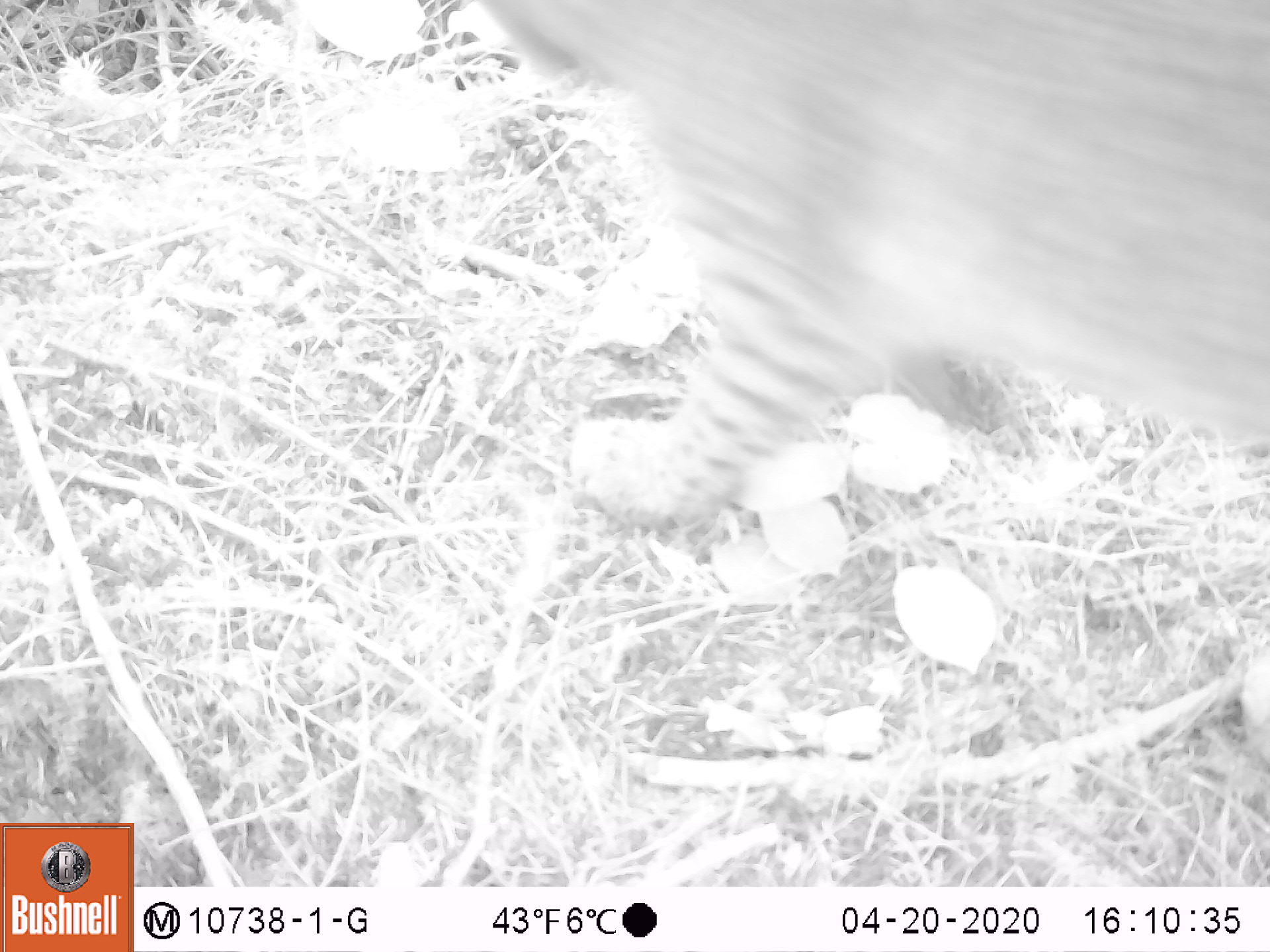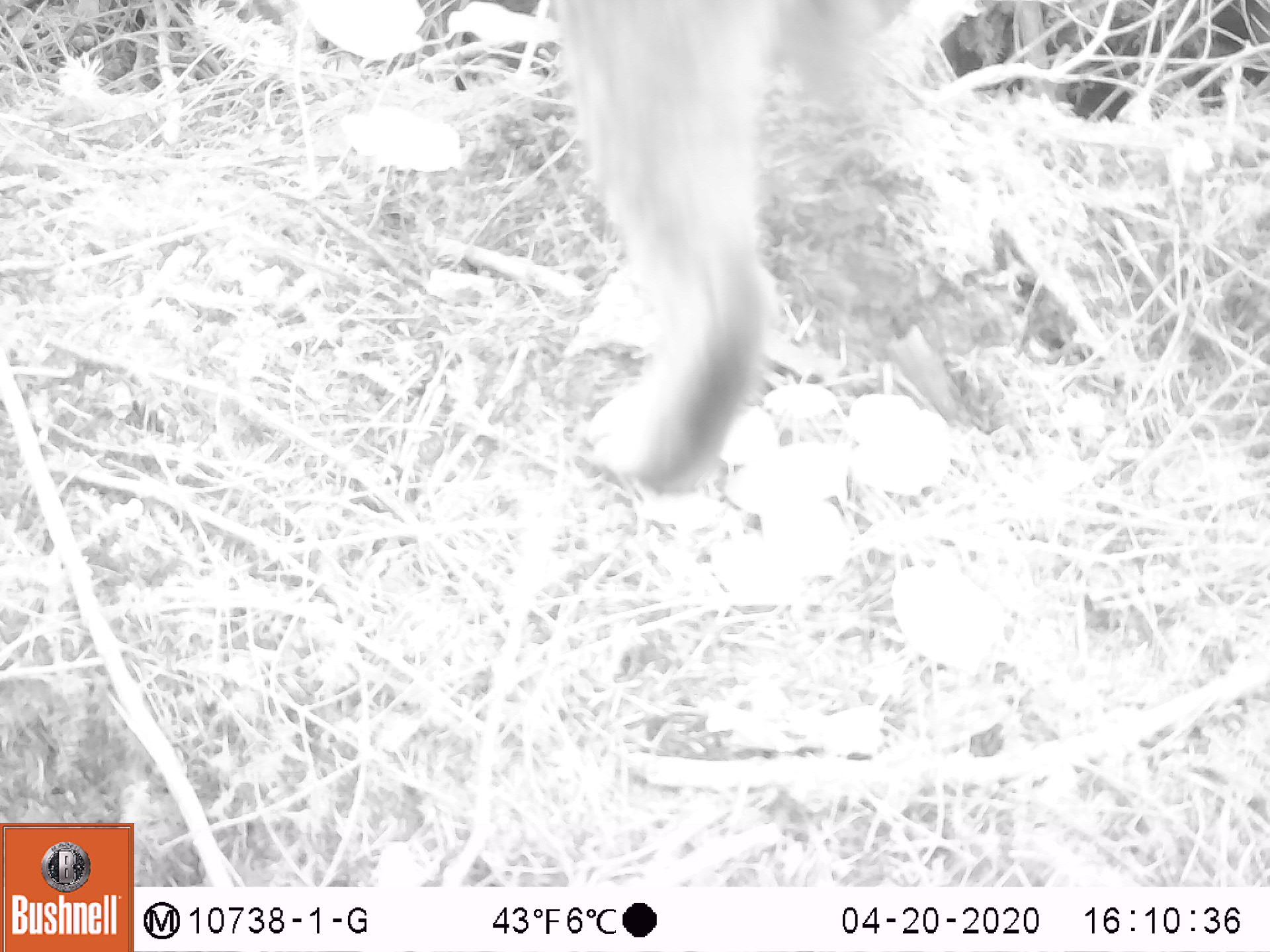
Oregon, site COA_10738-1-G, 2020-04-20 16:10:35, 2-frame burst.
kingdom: Animalia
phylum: Chordata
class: Mammalia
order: Carnivora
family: Felidae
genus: Lynx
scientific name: Lynx rufus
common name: bobcat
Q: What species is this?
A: Bobcat (Lynx rufus).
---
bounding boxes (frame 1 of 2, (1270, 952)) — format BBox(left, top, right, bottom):
bobcat: BBox(449, 4, 1264, 537)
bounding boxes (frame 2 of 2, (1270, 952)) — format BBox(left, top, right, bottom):
bobcat: BBox(532, 3, 924, 514)